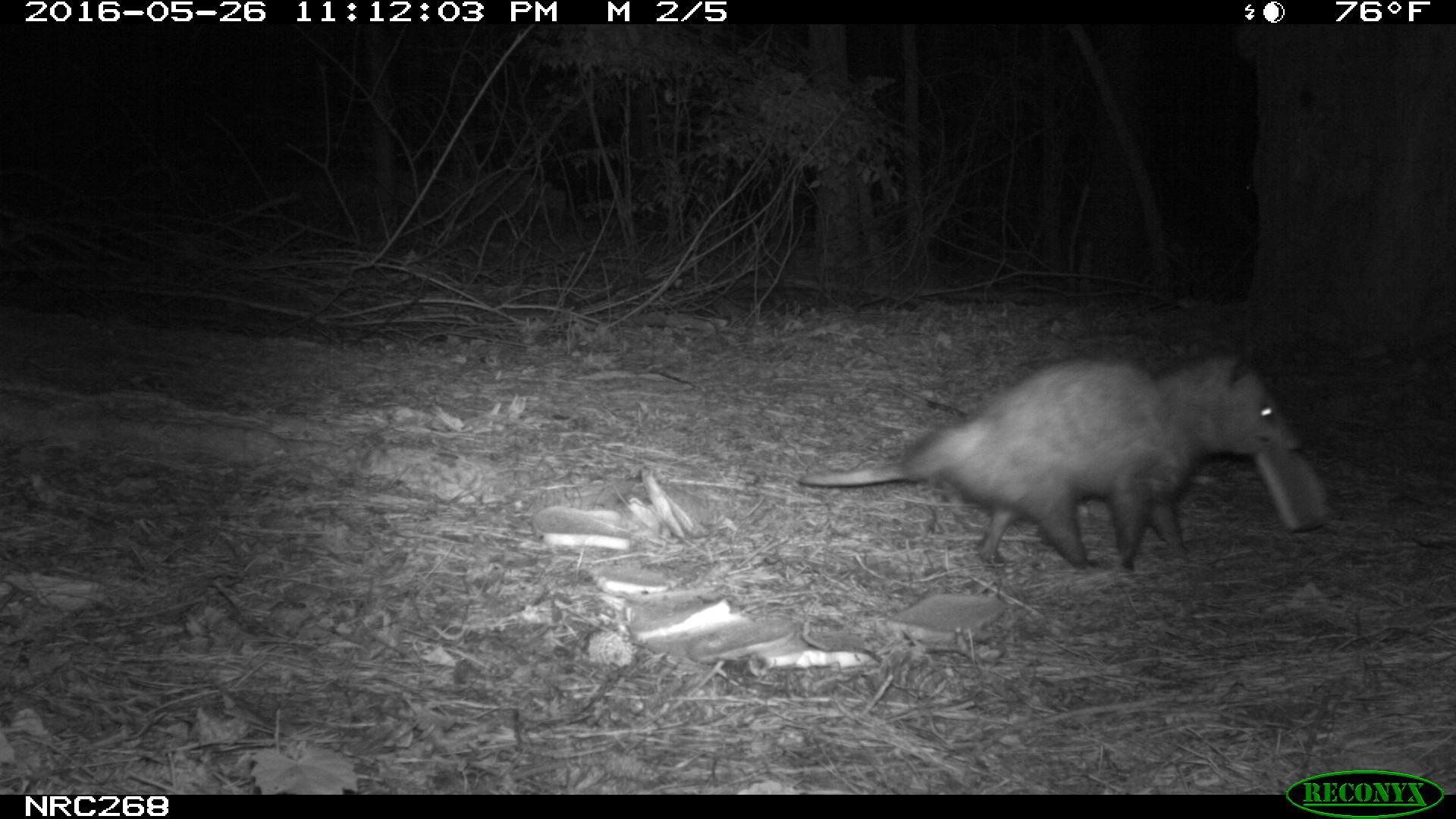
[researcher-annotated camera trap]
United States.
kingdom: Animalia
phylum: Chordata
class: Mammalia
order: Didelphimorphia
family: Didelphidae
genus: Didelphis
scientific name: Didelphis virginiana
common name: virginia opossum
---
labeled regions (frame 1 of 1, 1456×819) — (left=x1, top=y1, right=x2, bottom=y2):
Virginia Opossum: (left=793, top=339, right=1311, bottom=579)